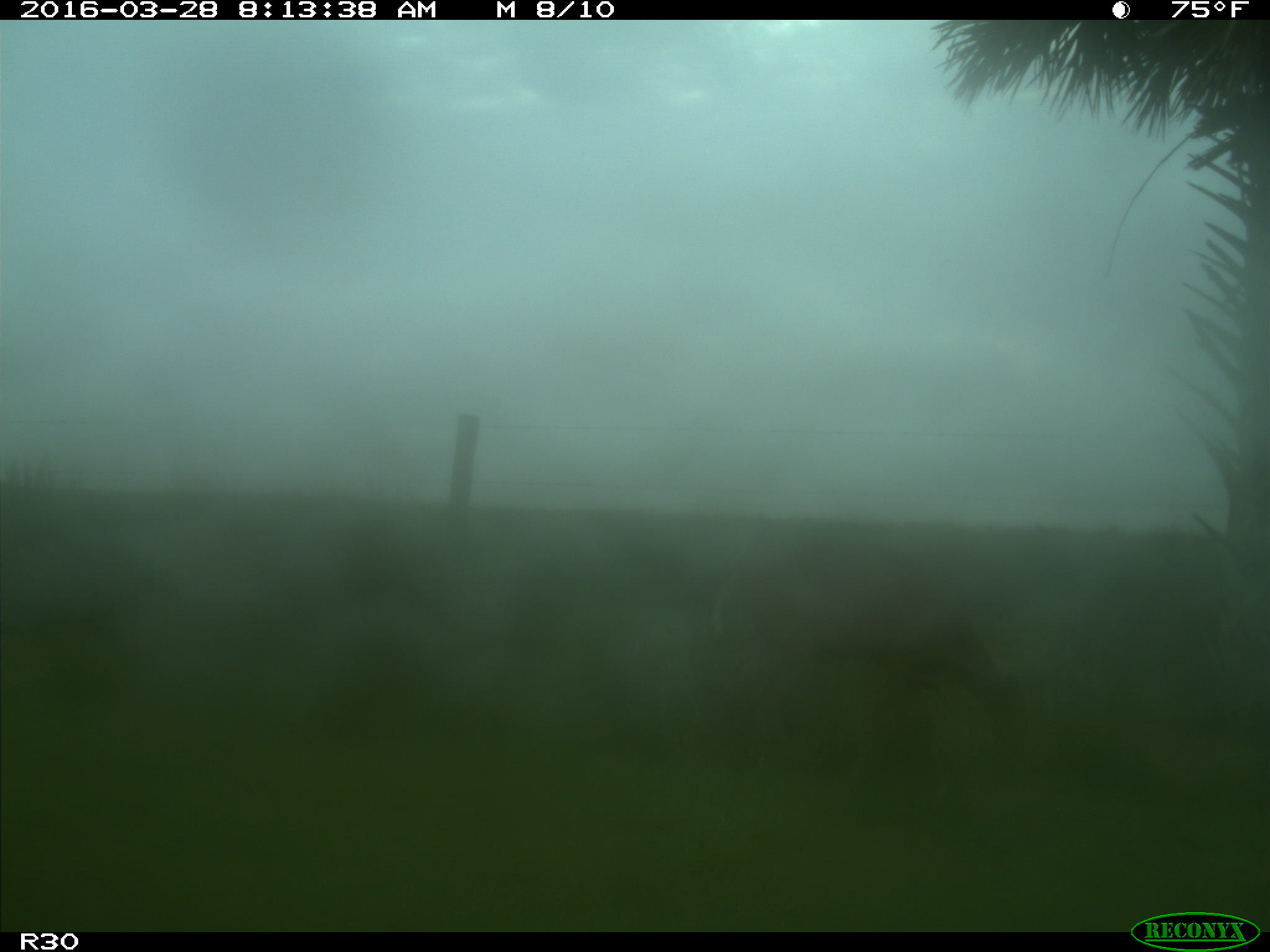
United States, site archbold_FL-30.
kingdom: Animalia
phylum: Chordata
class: Mammalia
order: Artiodactyla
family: Cervidae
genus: Odocoileus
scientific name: Odocoileus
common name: deer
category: unidentified deer